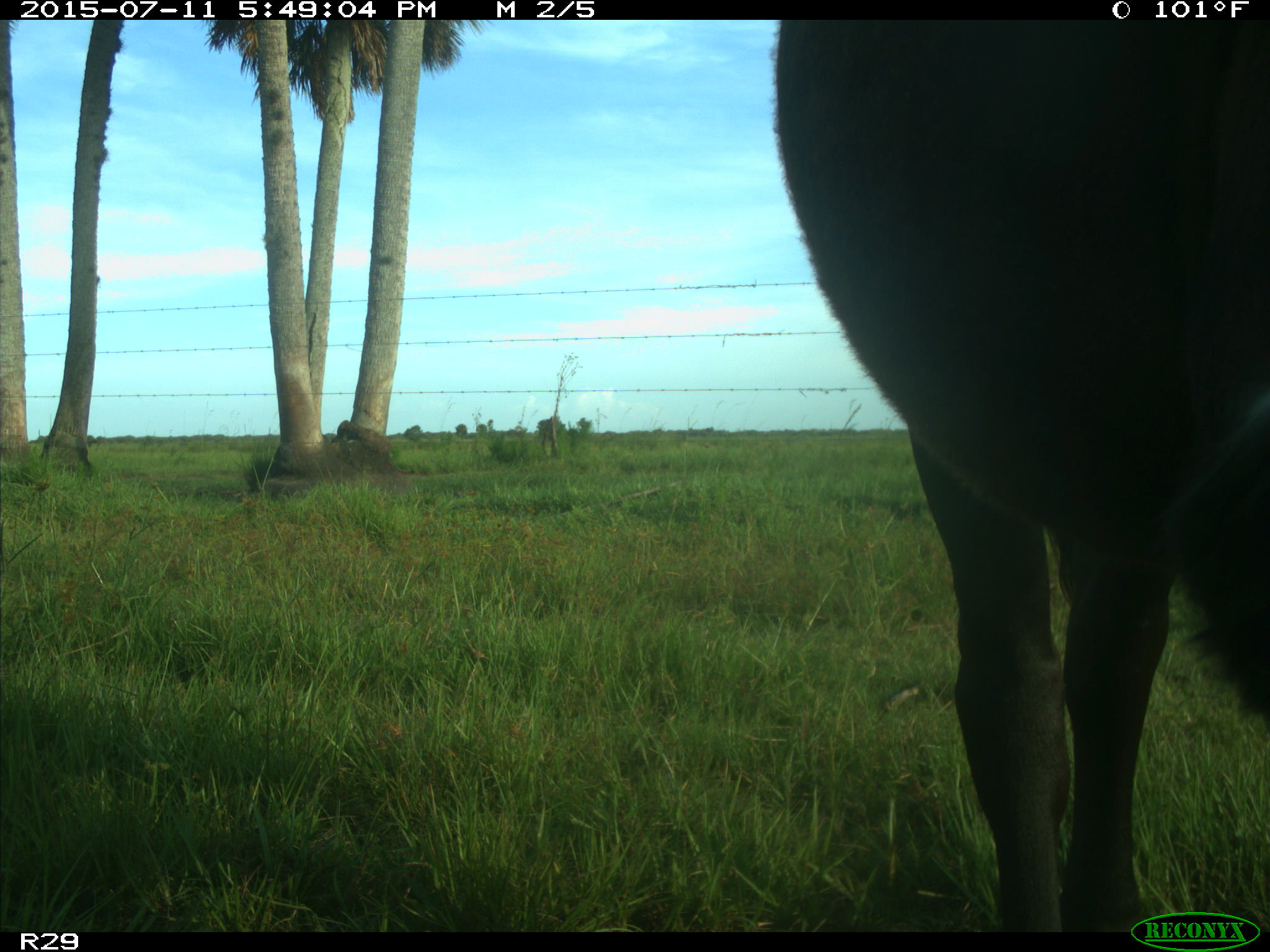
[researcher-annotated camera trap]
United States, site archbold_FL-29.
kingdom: Animalia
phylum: Chordata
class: Mammalia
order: Artiodactyla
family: Bovidae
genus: Bos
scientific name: Bos taurus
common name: domestic cow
Bos taurus (domestic cow).